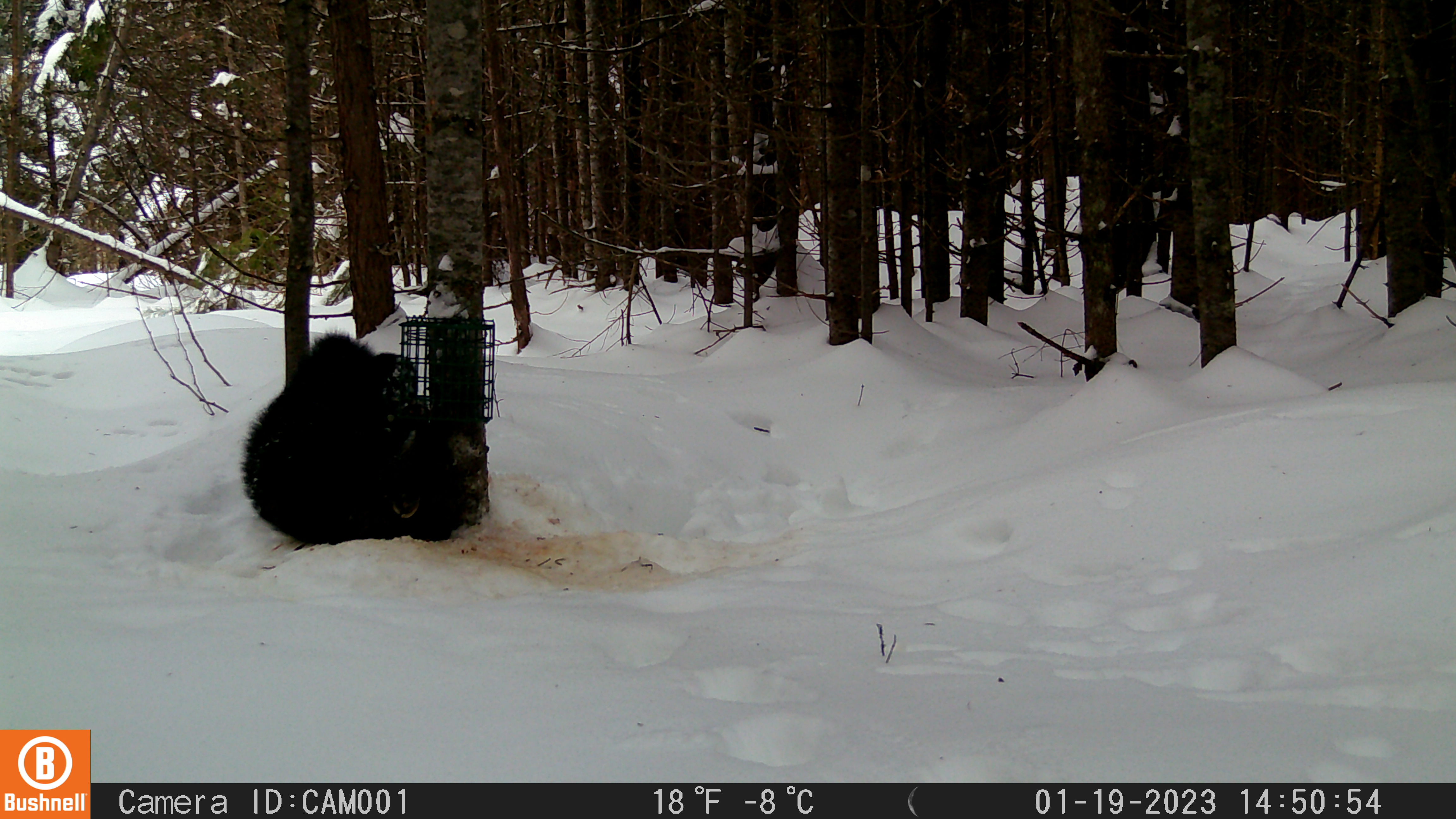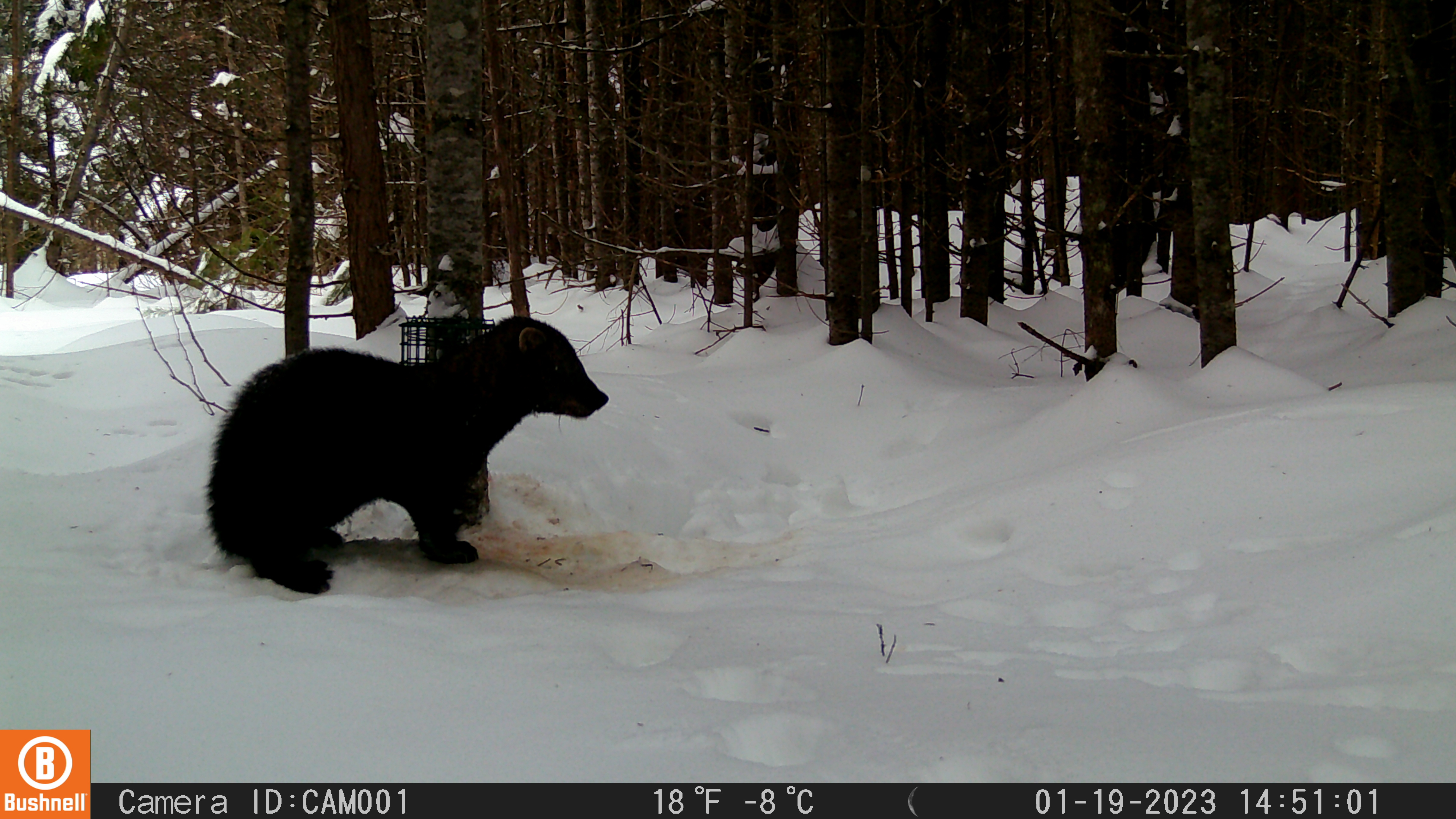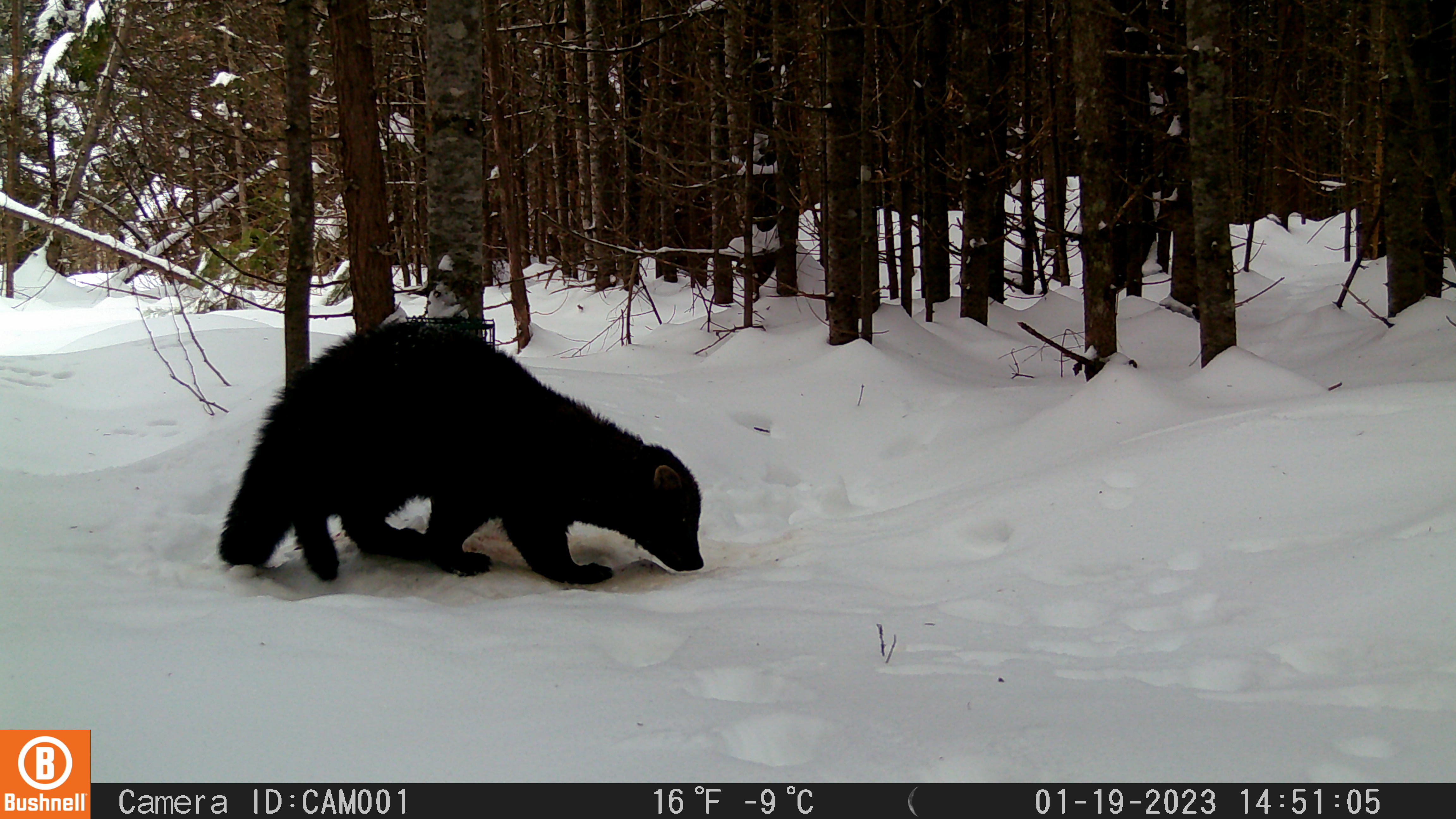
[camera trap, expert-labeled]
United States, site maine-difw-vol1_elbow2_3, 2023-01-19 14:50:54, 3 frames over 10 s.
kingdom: Animalia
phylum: Chordata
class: Mammalia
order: Carnivora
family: Mustelidae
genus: Pekania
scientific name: Pekania pennanti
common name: fisher